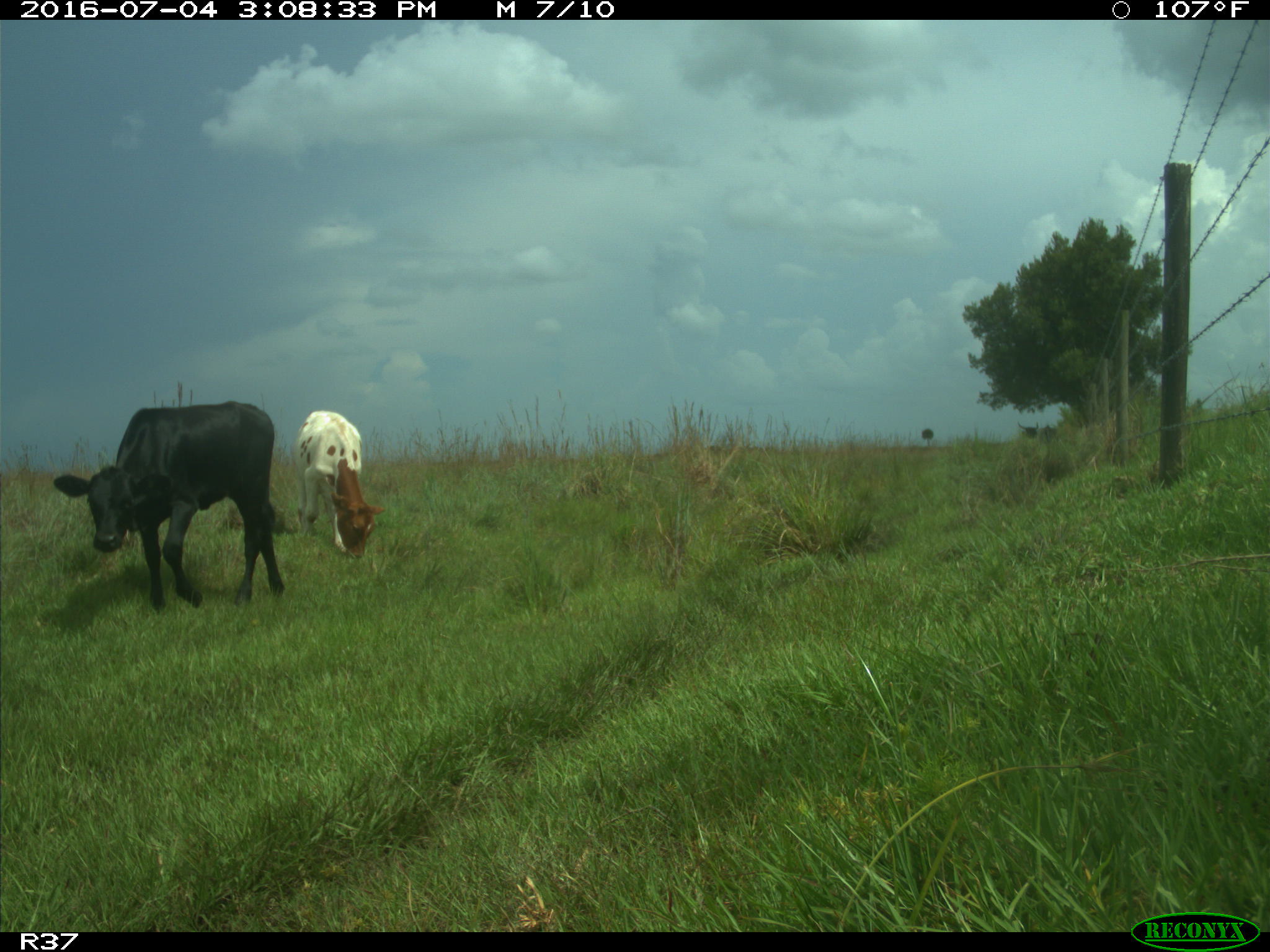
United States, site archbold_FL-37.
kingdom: Animalia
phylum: Chordata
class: Mammalia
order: Artiodactyla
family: Bovidae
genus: Bos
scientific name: Bos taurus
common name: domestic cow